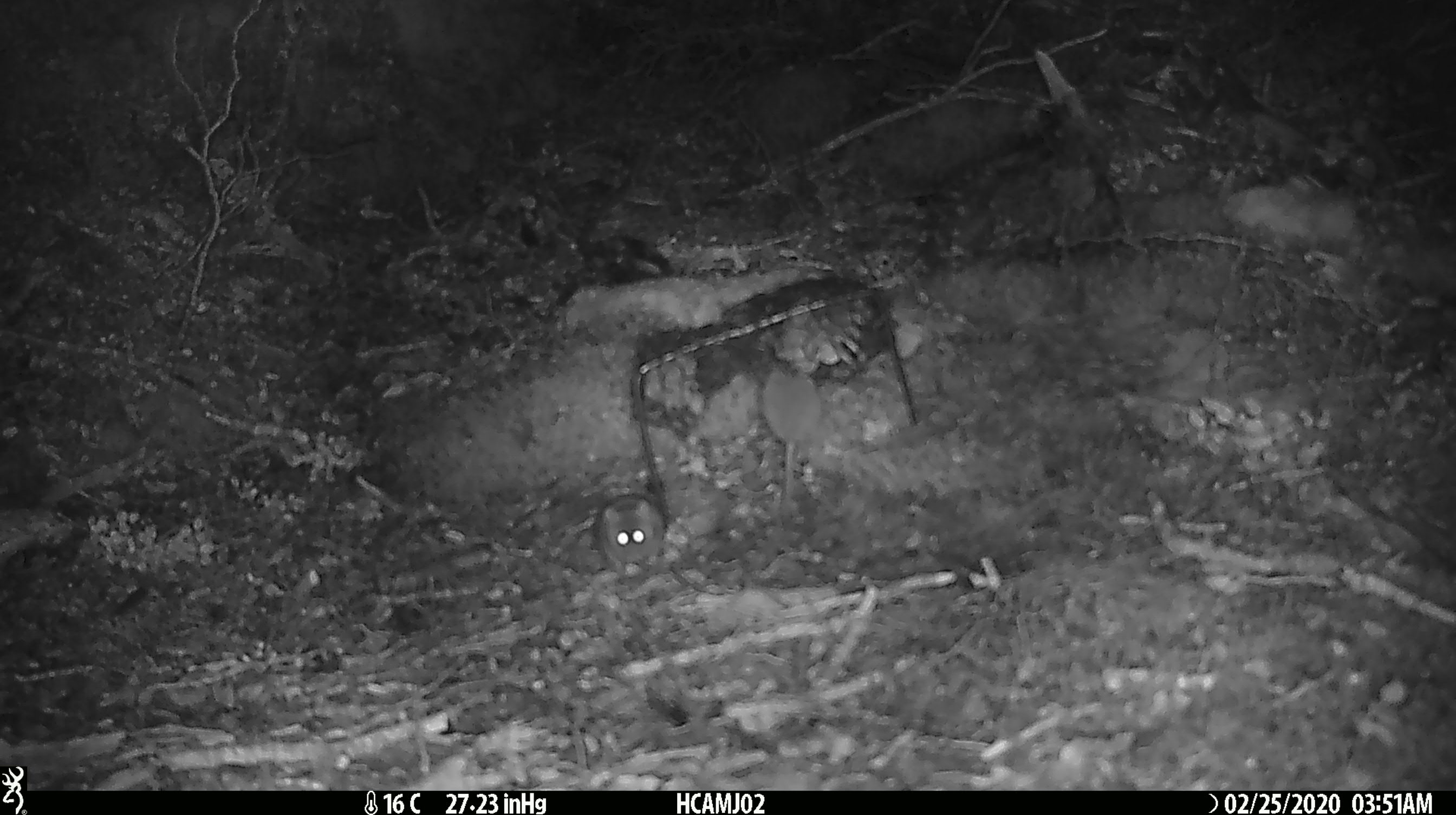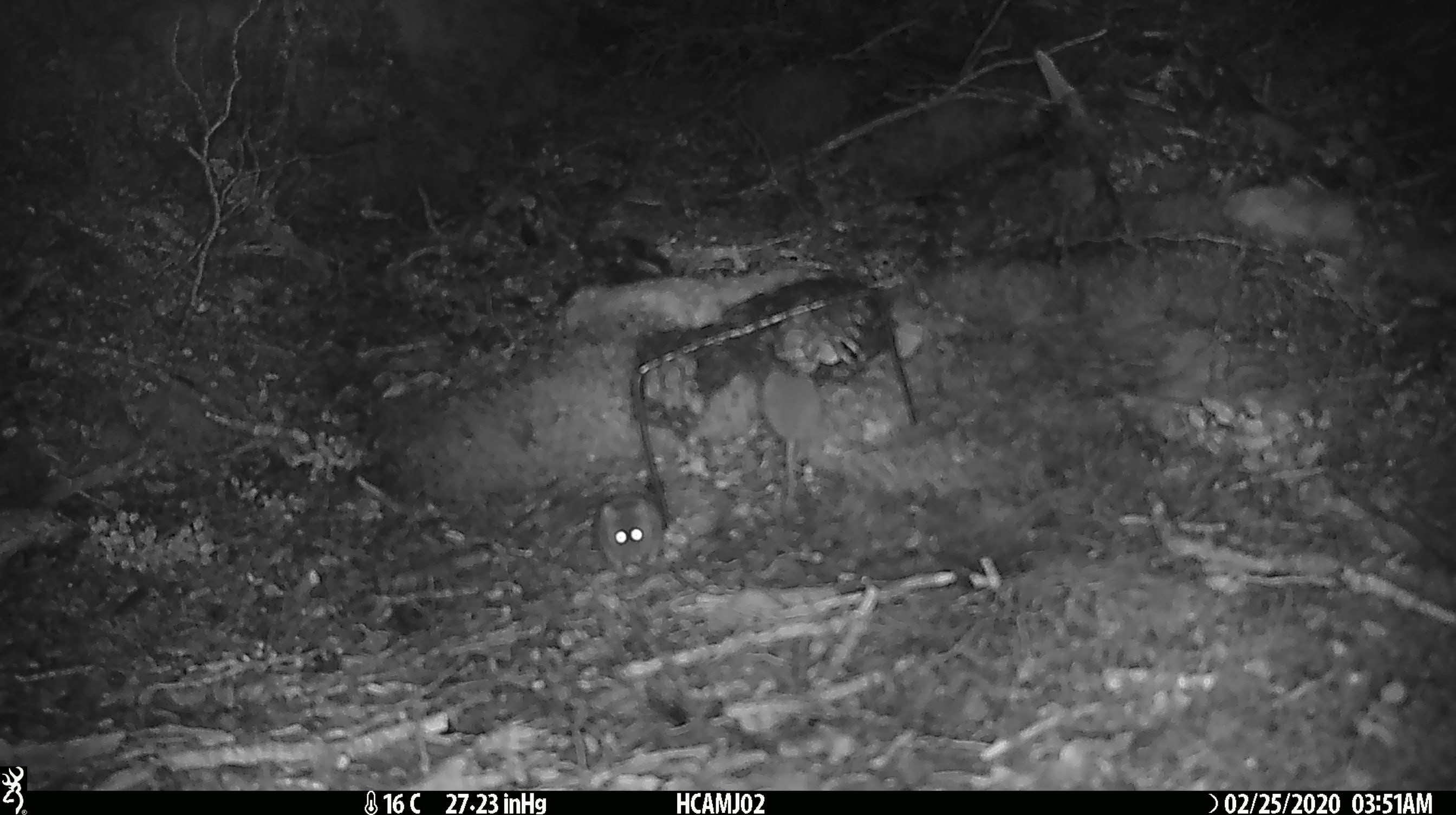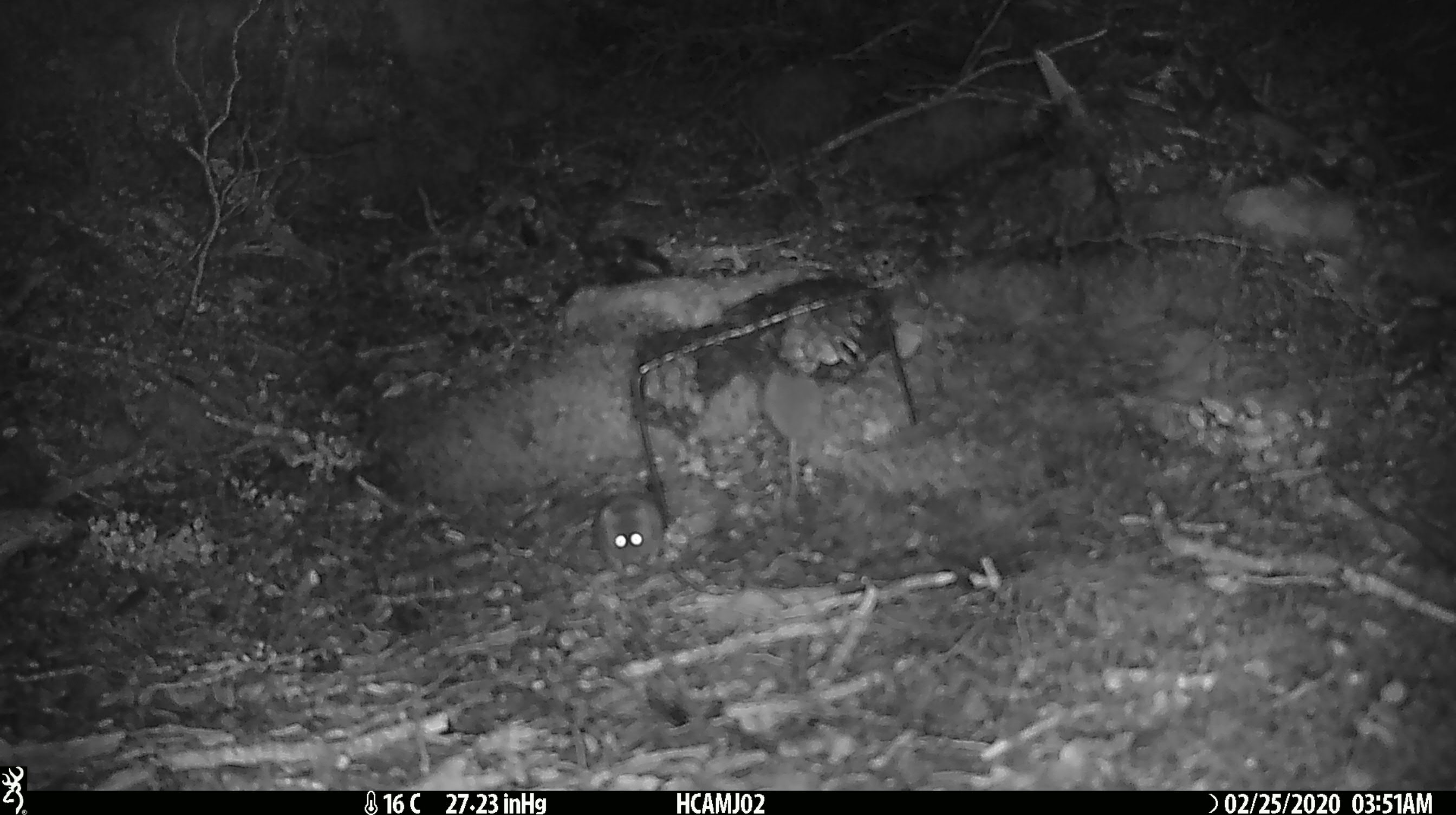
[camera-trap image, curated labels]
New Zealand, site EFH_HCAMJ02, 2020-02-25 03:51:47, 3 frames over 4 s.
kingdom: Animalia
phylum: Chordata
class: Mammalia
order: Rodentia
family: Muridae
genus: Mus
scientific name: Mus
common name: mouse